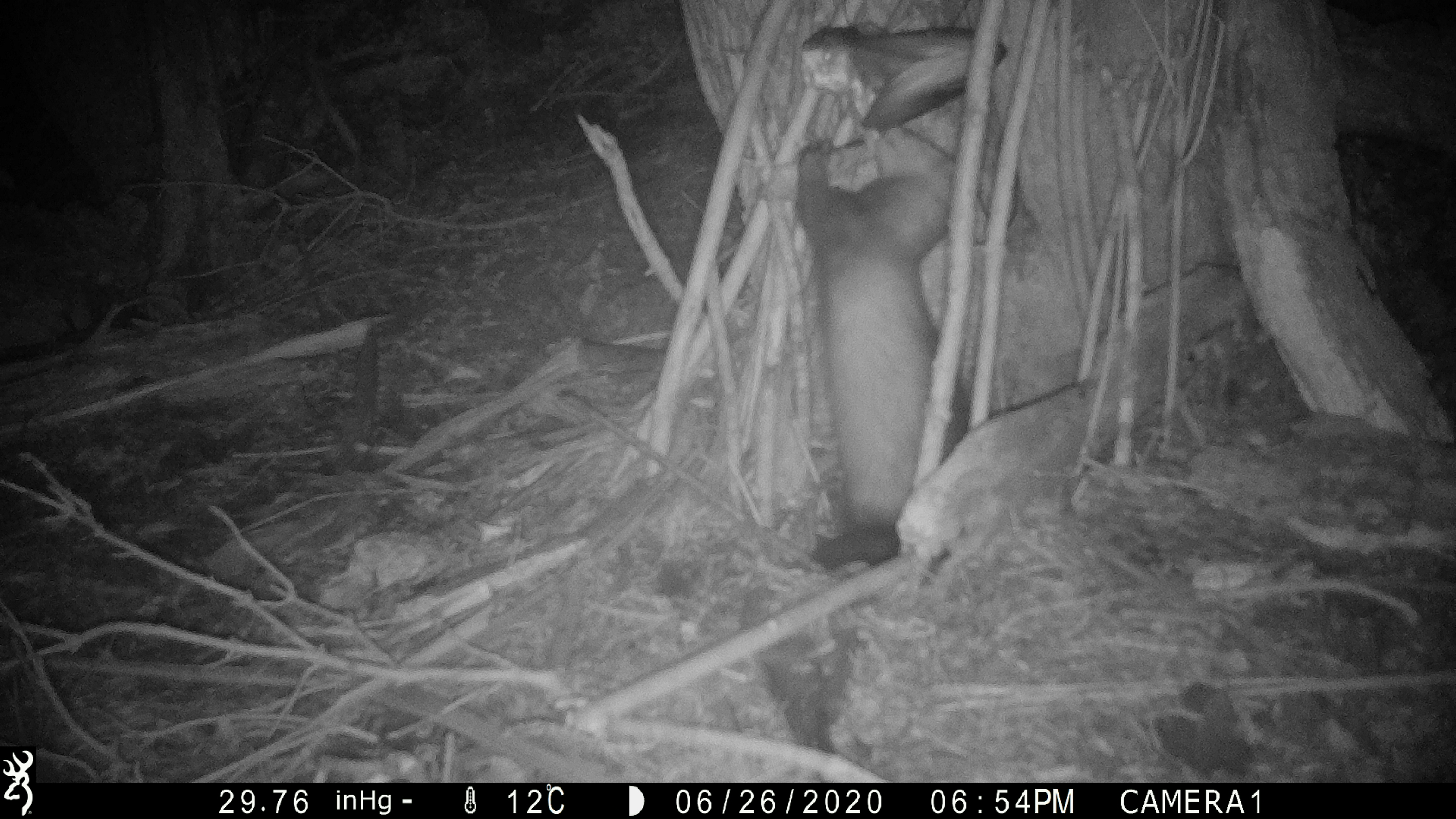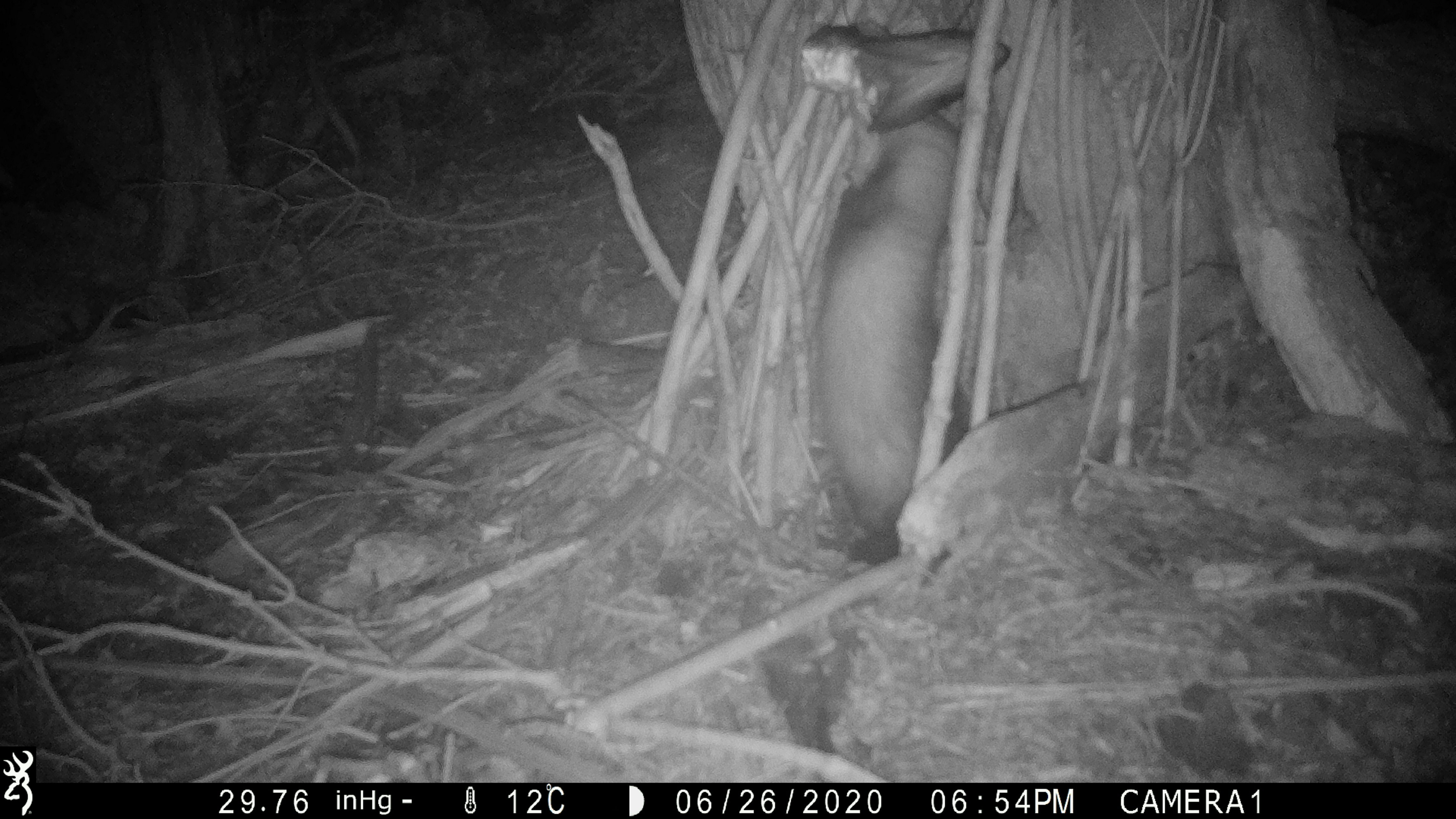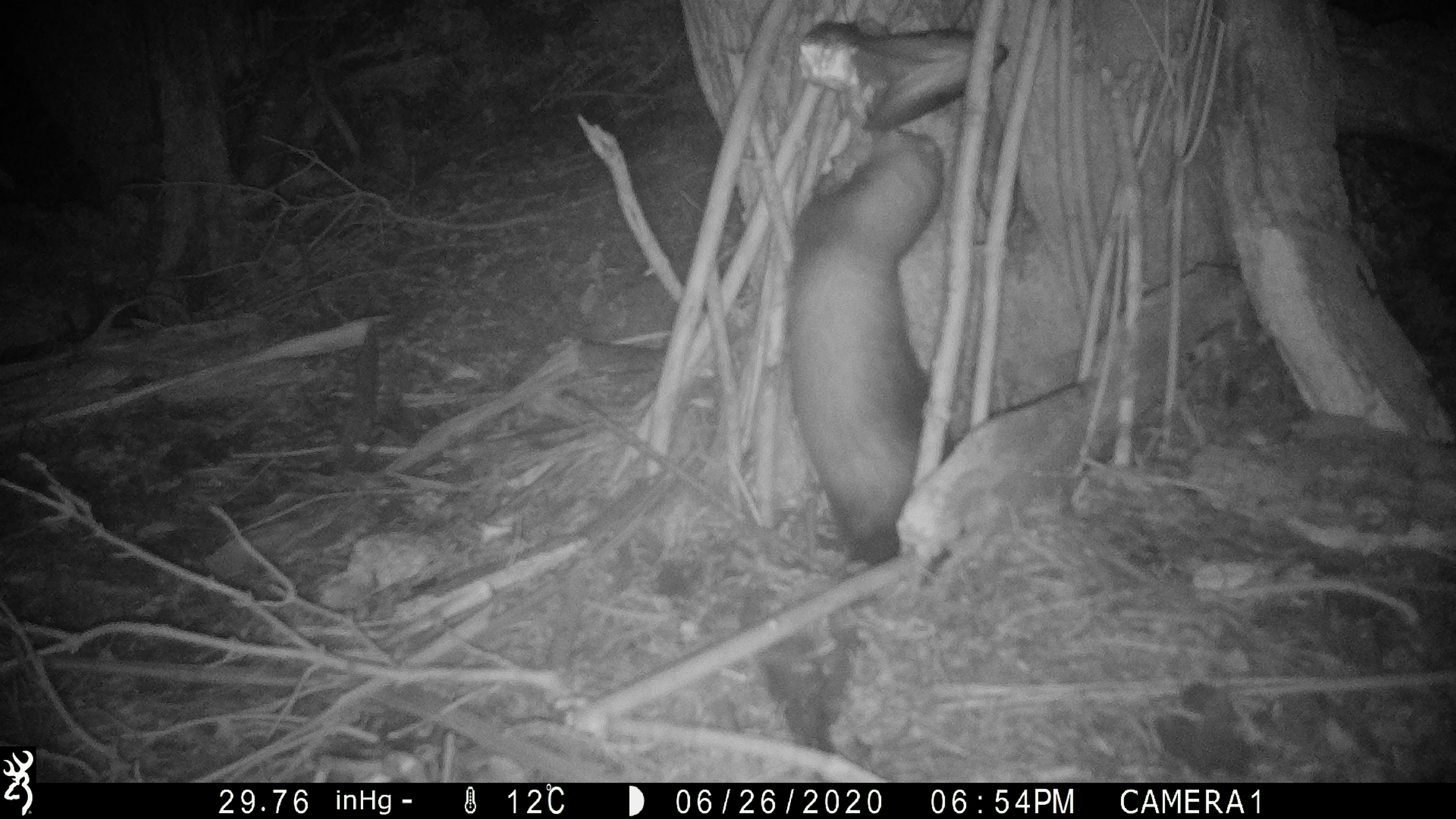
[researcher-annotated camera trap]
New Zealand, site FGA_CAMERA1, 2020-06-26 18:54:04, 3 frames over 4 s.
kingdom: Animalia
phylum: Chordata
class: Mammalia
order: Carnivora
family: Mustelidae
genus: Mustela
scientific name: Mustela furo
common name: ferret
Ferret (Mustela furo).